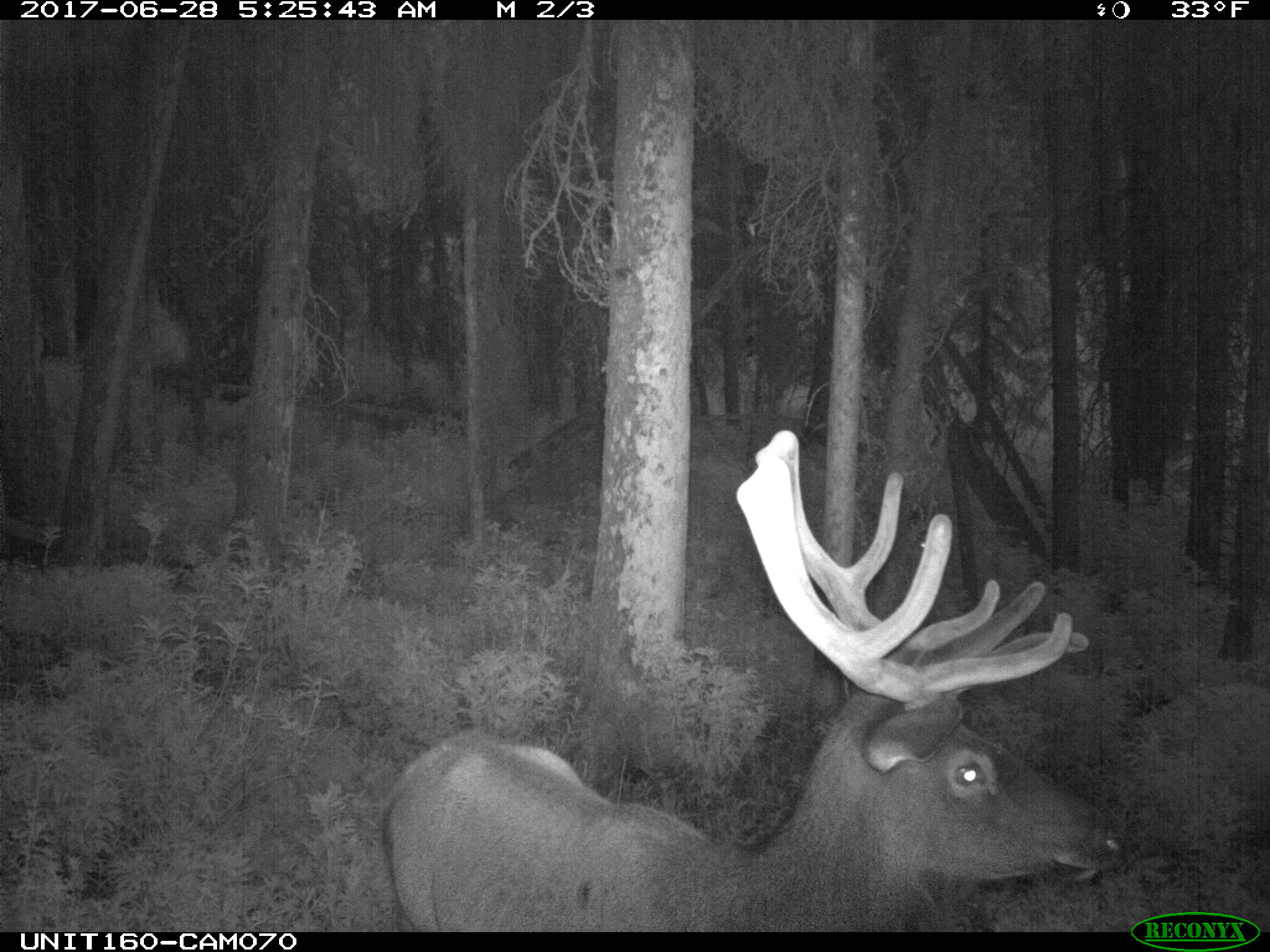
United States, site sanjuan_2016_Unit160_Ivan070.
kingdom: Animalia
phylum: Chordata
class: Mammalia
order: Artiodactyla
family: Cervidae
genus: Cervus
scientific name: Cervus elaphus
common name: red deer